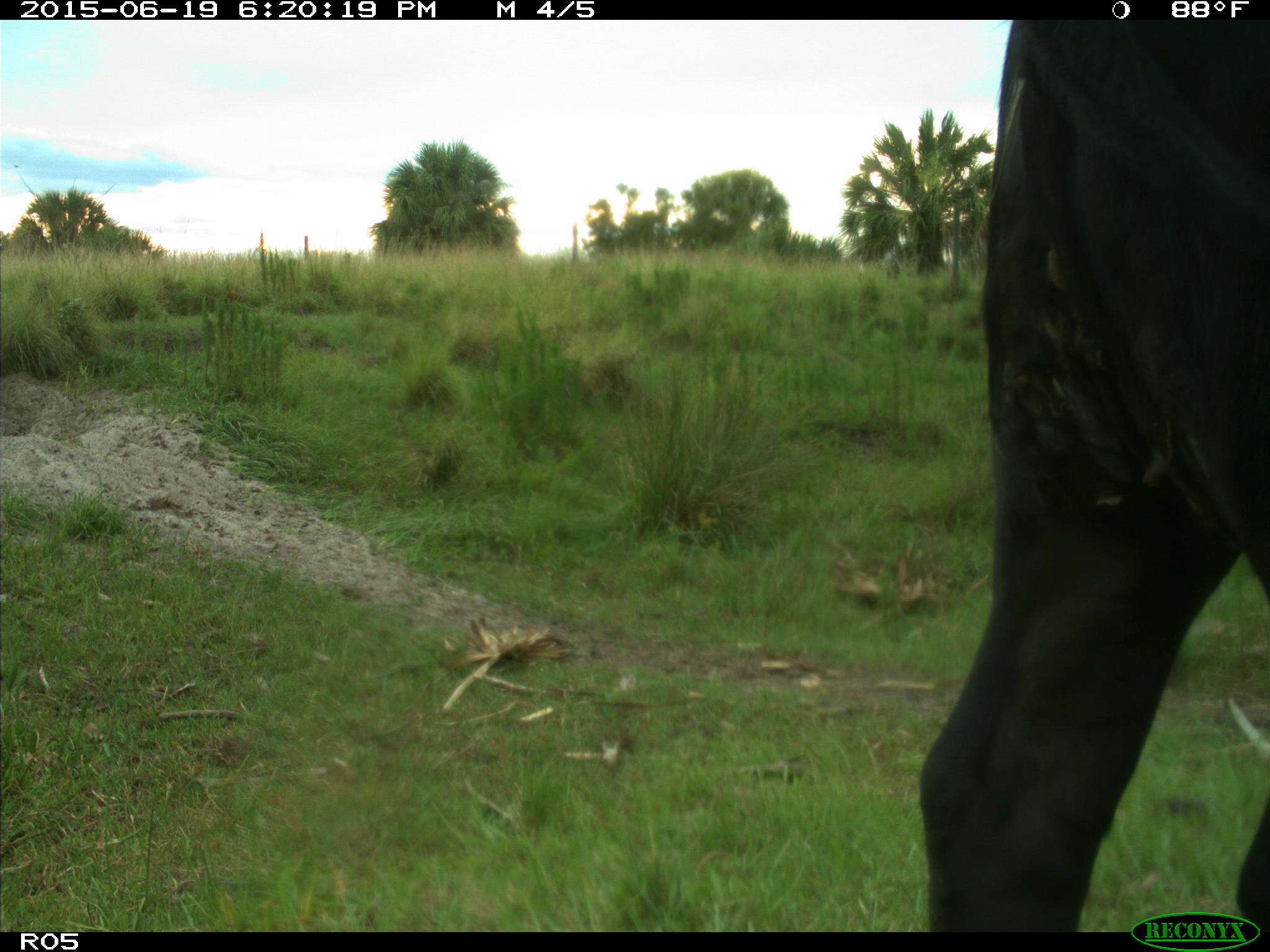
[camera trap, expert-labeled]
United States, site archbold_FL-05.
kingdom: Animalia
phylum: Chordata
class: Mammalia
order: Artiodactyla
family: Bovidae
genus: Bos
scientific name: Bos taurus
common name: domestic cow